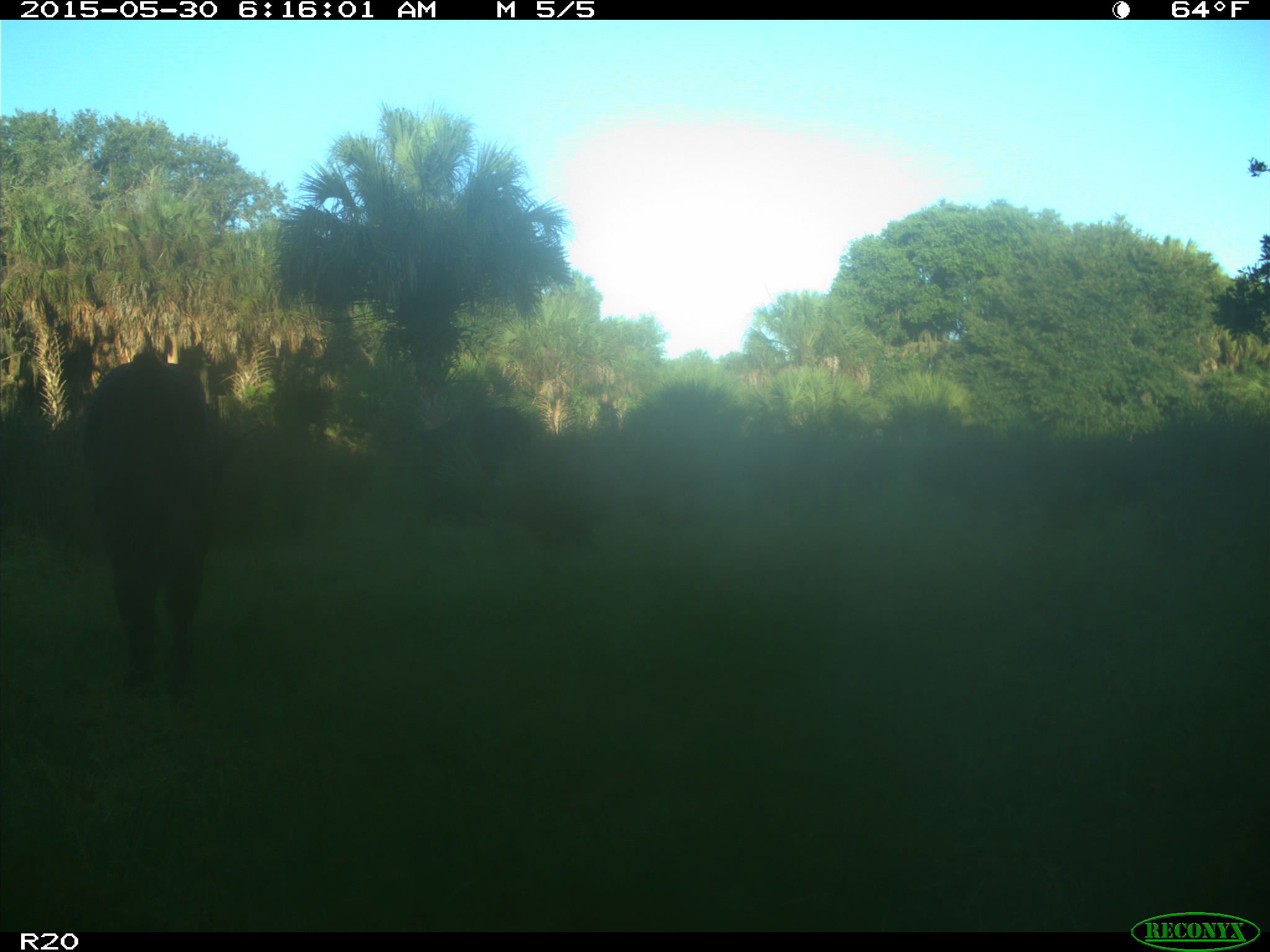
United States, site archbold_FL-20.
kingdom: Animalia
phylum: Chordata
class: Mammalia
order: Artiodactyla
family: Bovidae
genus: Bos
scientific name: Bos taurus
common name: domestic cow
Bos taurus (domestic cow).